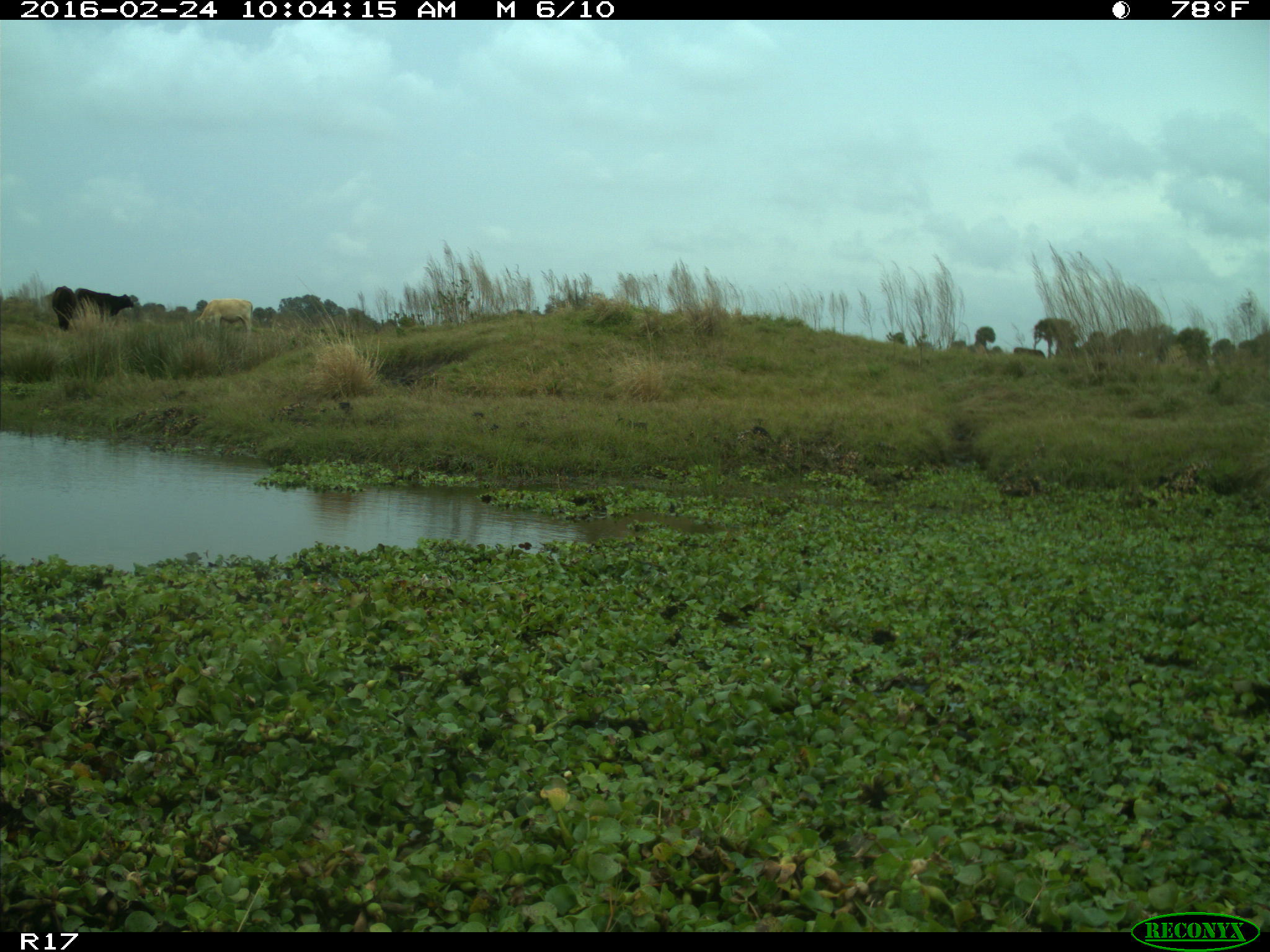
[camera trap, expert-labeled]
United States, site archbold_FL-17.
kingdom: Animalia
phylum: Chordata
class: Mammalia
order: Artiodactyla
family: Bovidae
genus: Bos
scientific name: Bos taurus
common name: domestic cow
Bos taurus (domestic cow).